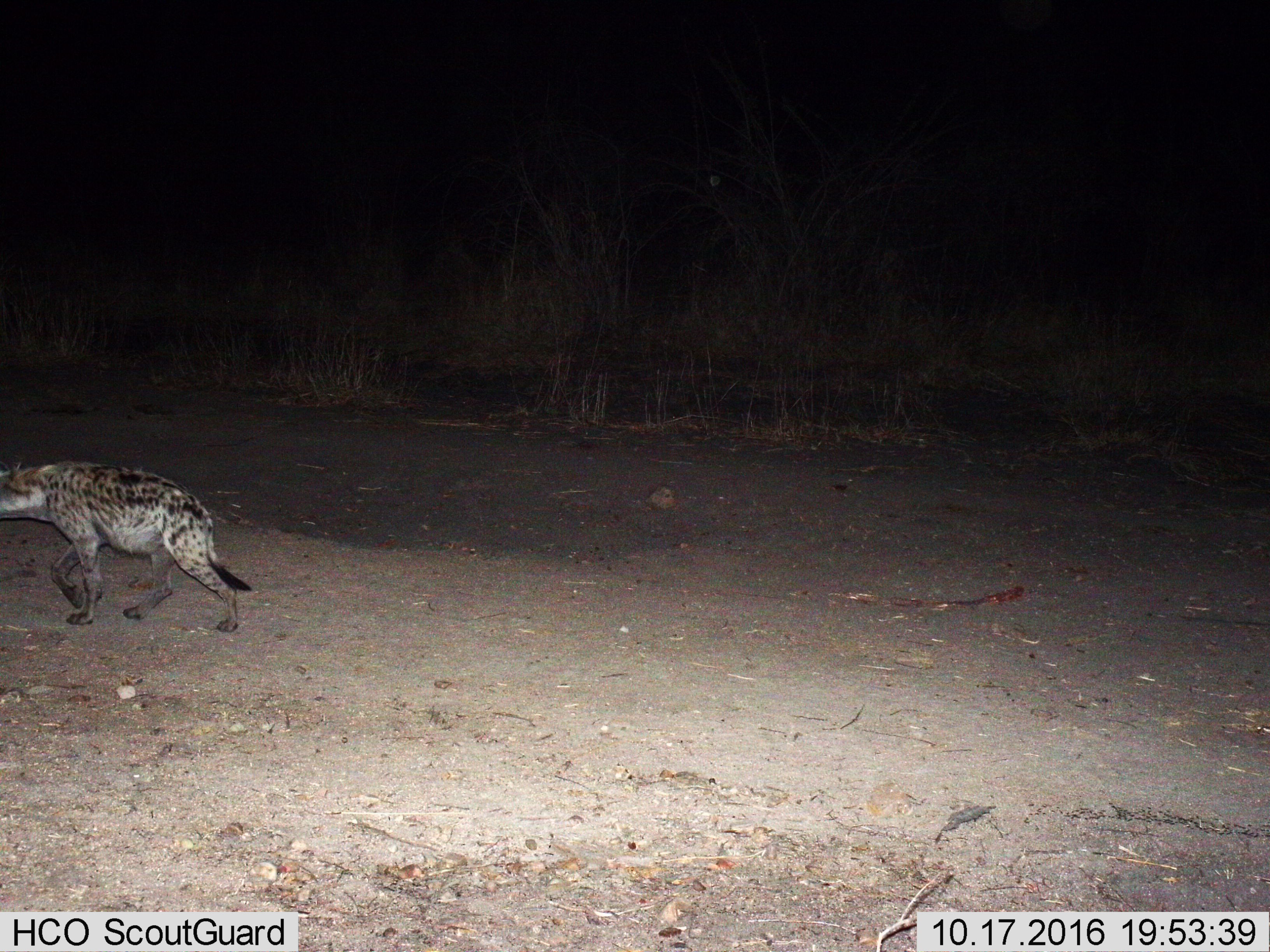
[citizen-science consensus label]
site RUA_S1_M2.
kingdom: Animalia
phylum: Chordata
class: Mammalia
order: Carnivora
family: Hyaenidae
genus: Crocuta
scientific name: Crocuta crocuta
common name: spotted hyena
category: hyenaspotted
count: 1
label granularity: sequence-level